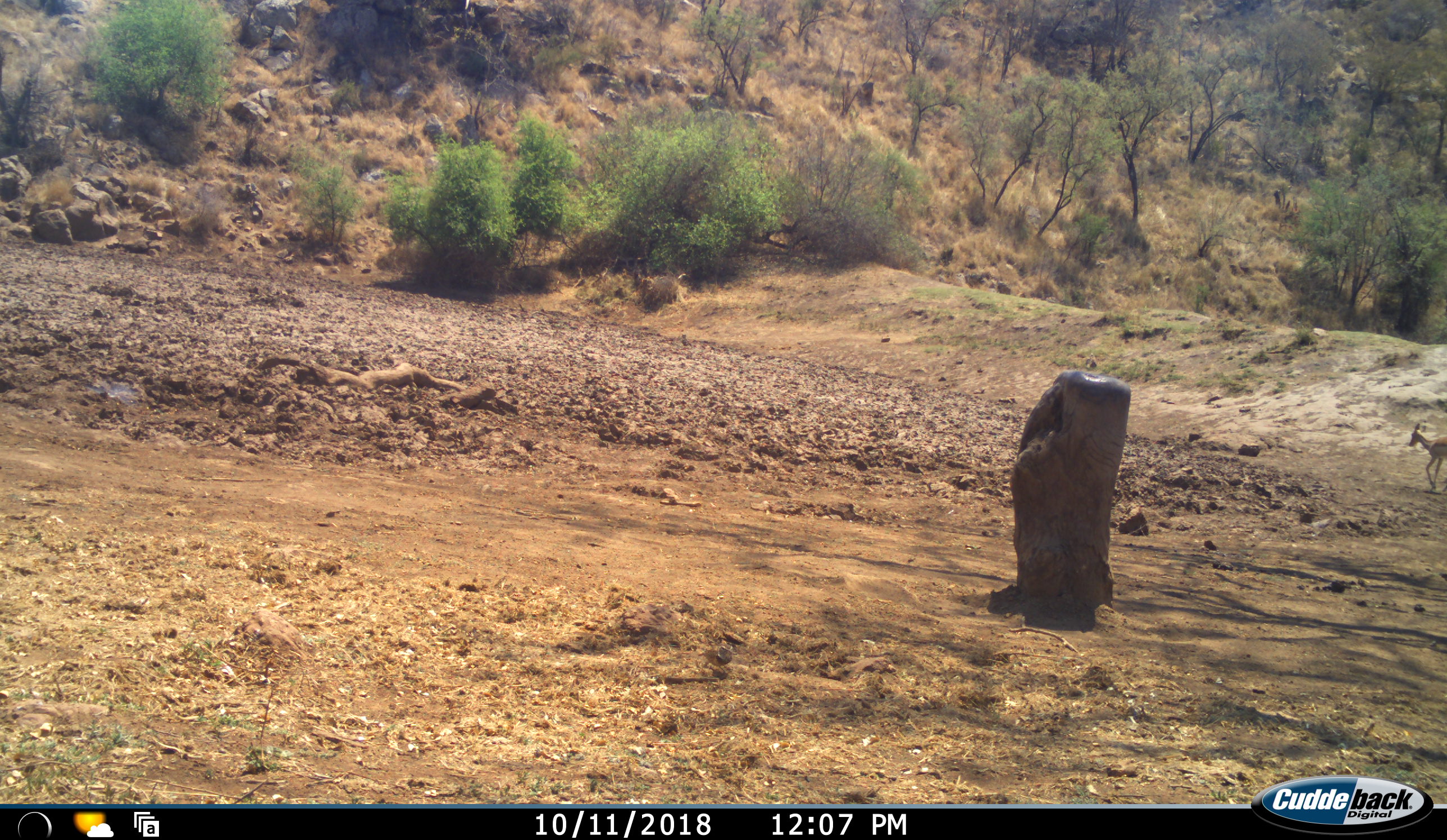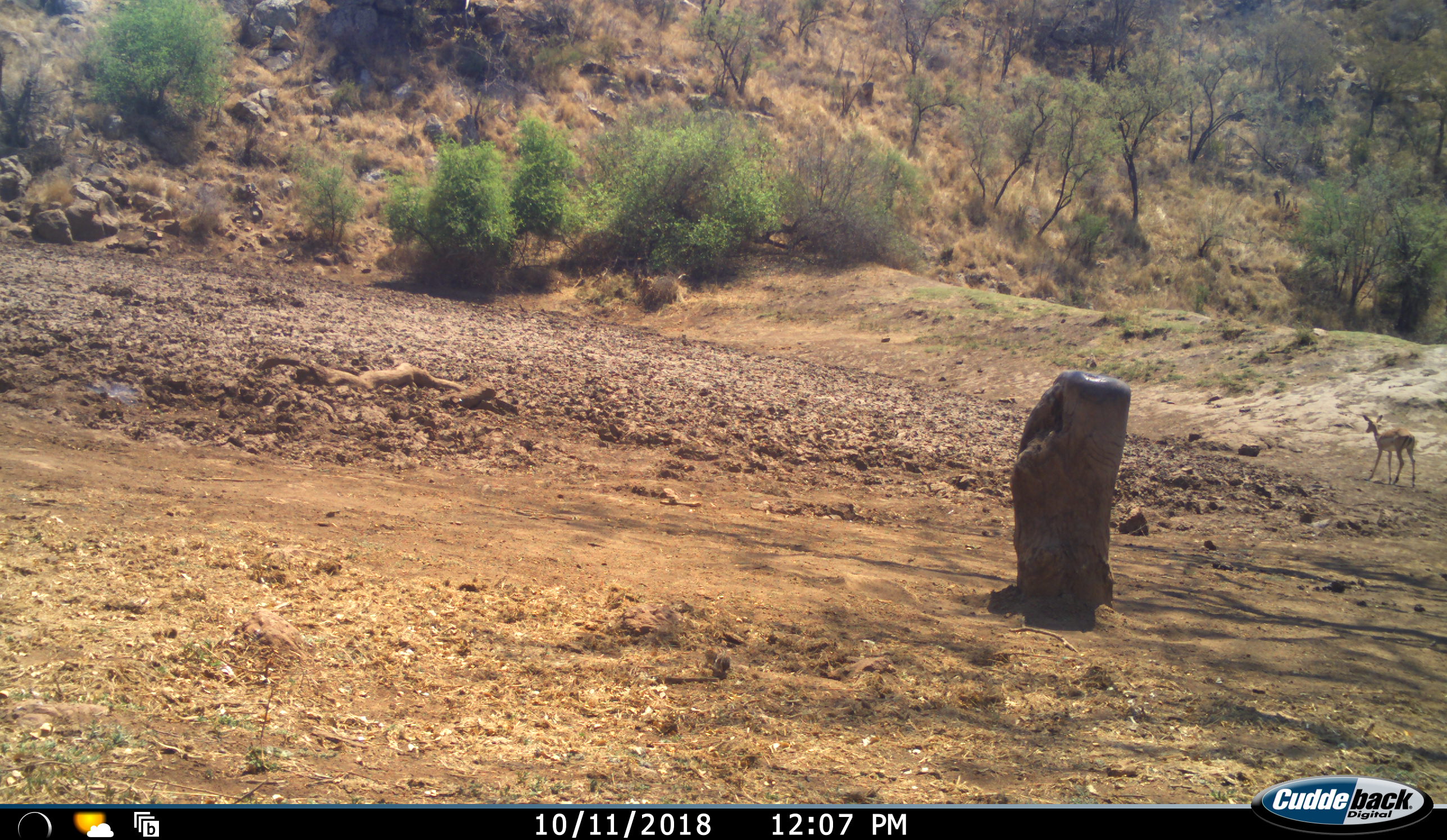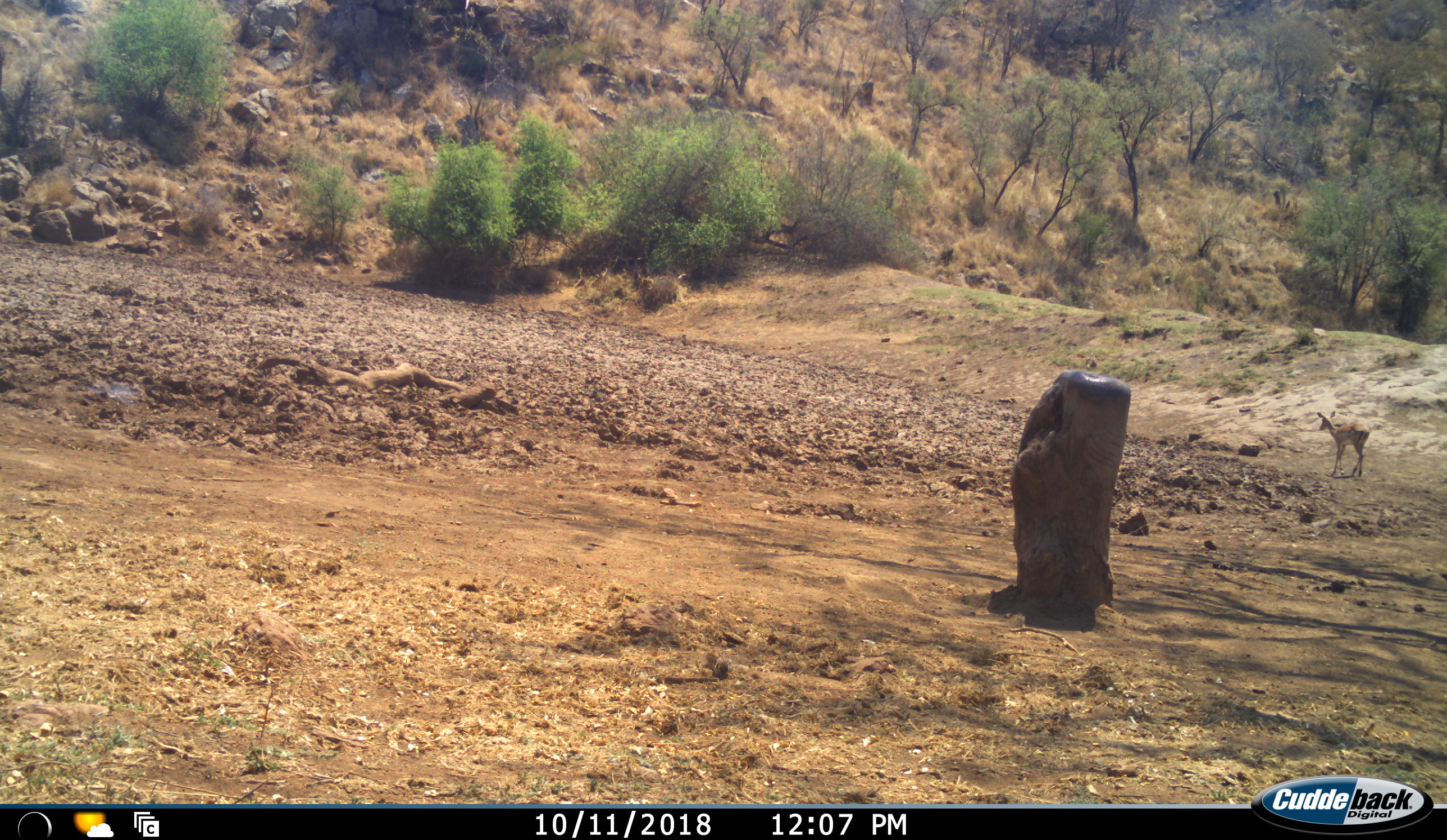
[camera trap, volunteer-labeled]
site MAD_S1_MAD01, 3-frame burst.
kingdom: Animalia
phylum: Chordata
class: Mammalia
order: Artiodactyla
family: Bovidae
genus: Aepyceros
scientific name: Aepyceros melampus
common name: impala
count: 1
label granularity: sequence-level